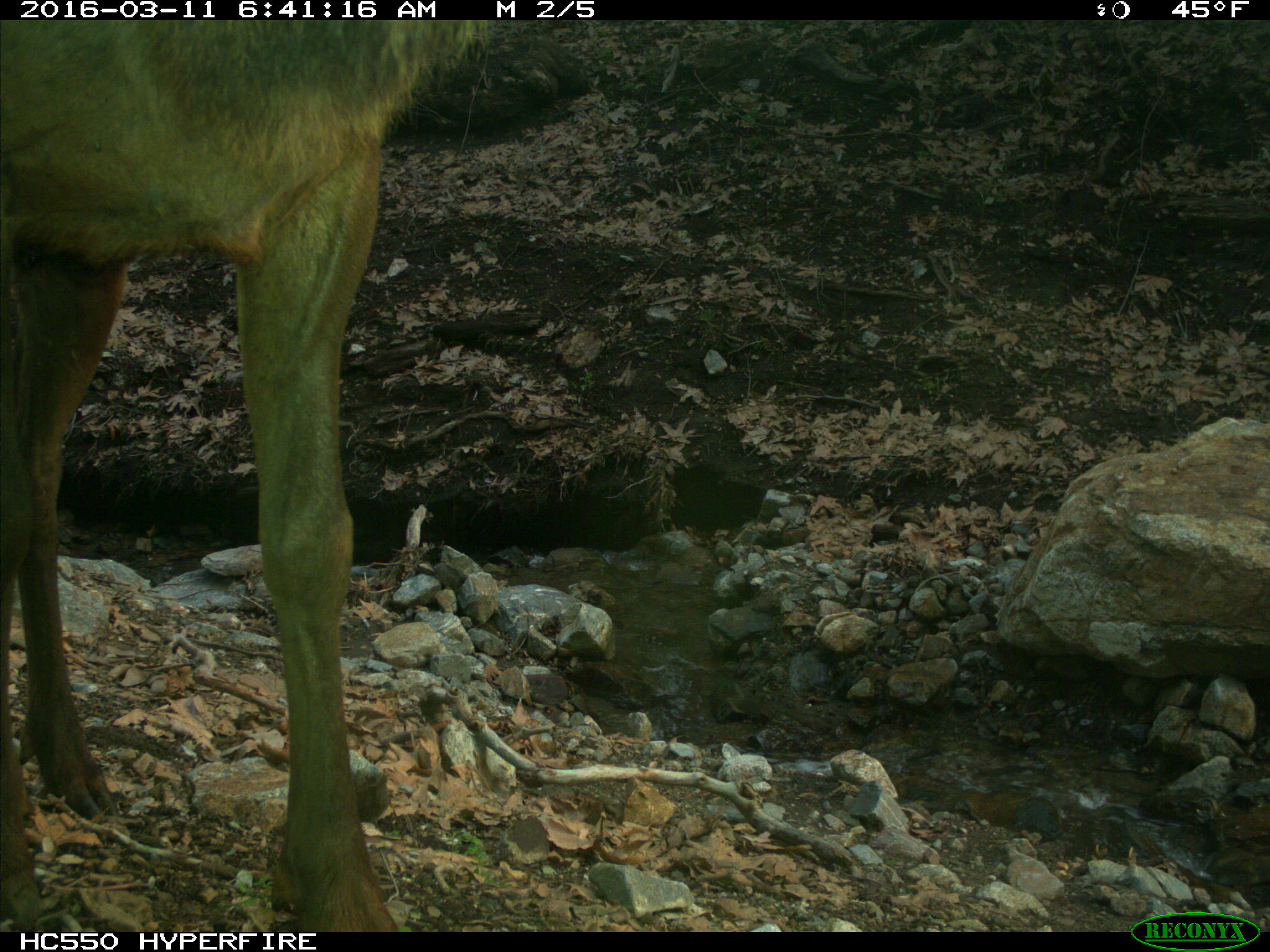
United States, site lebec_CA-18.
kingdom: Animalia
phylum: Chordata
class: Mammalia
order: Artiodactyla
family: Cervidae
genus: Cervus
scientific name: Cervus canadensis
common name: elk